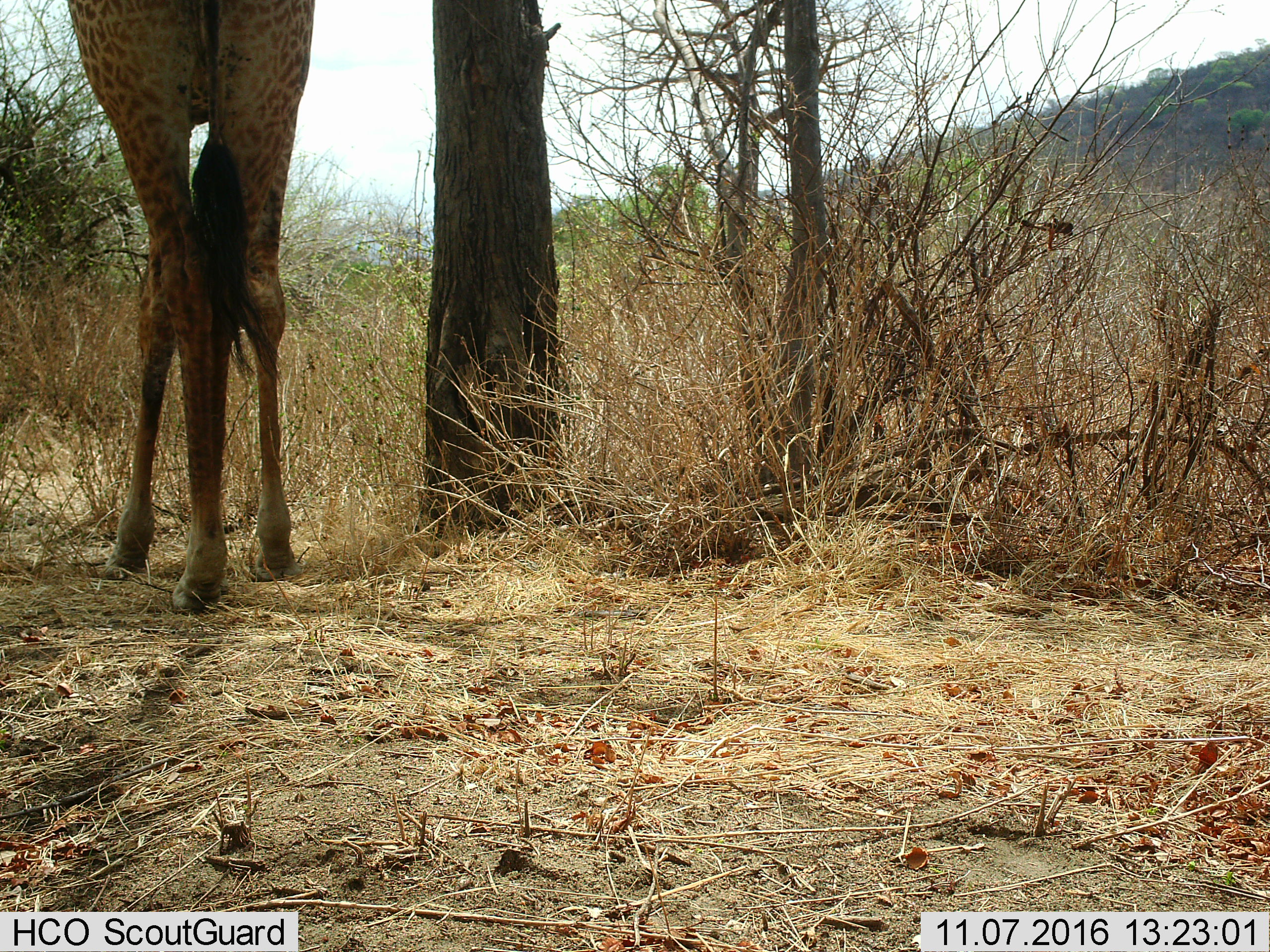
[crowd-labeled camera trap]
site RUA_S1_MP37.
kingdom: Animalia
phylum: Chordata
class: Mammalia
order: Artiodactyla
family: Giraffidae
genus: Giraffa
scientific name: Giraffa camelopardalis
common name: giraffe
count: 1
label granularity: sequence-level